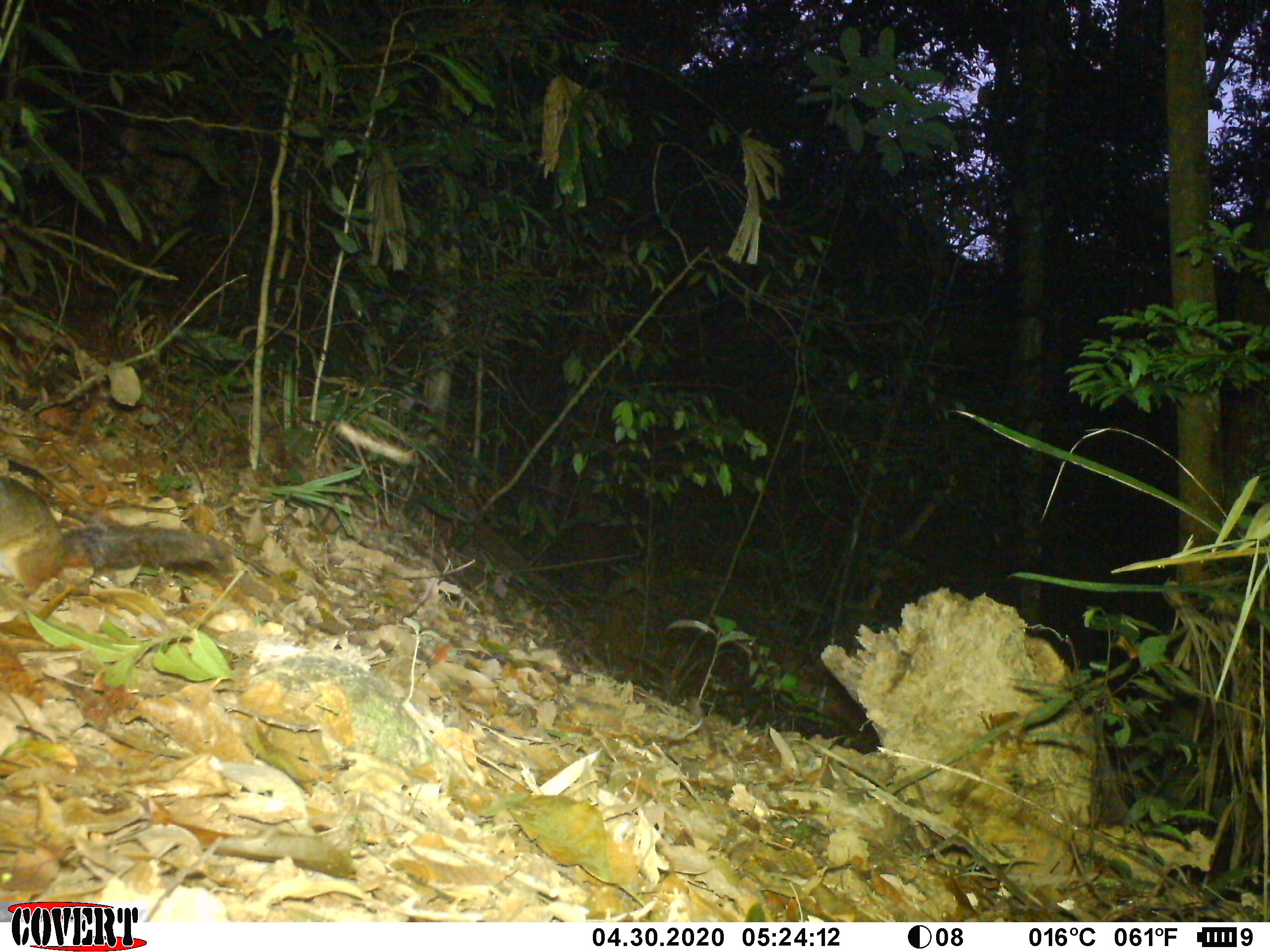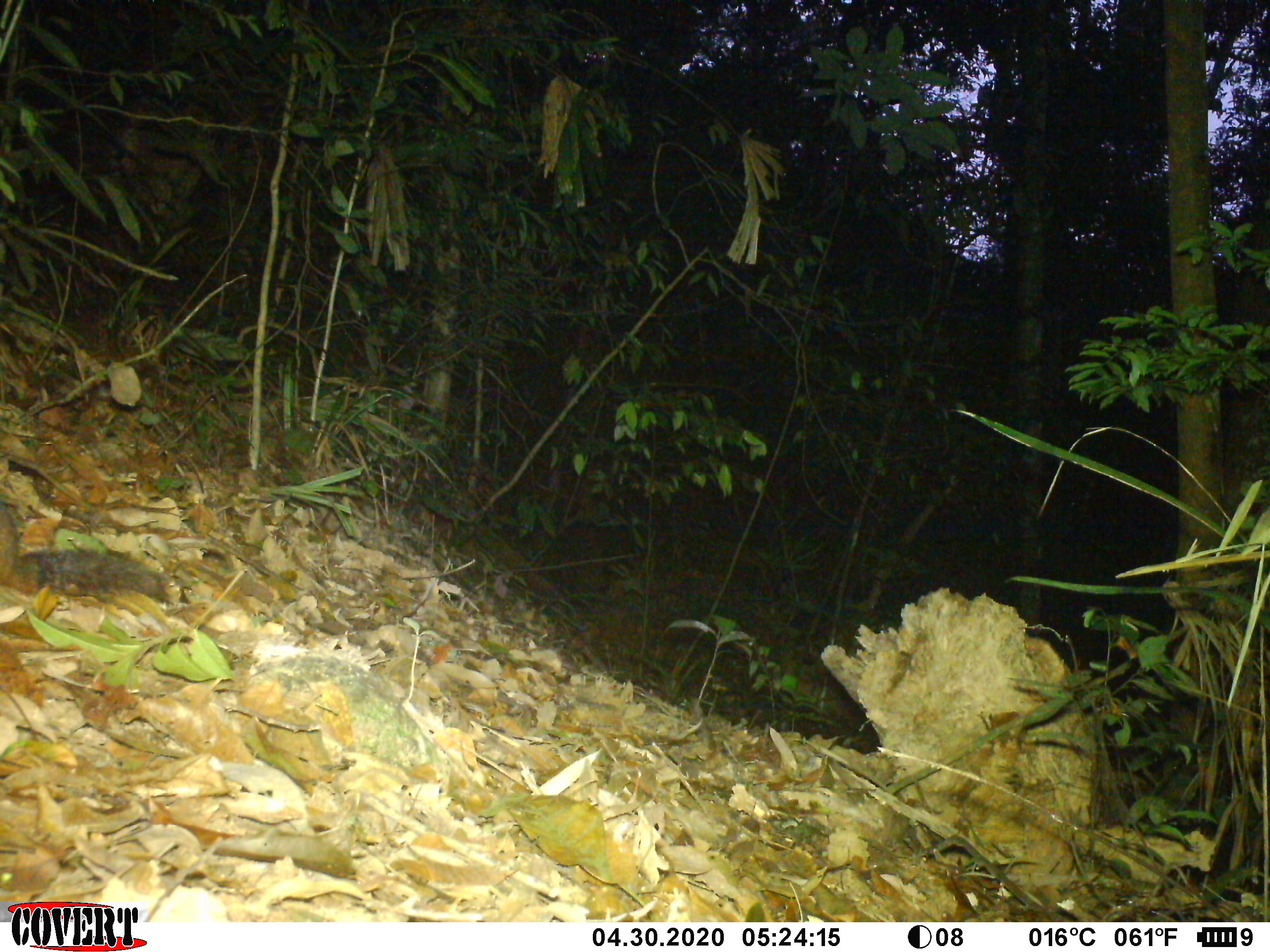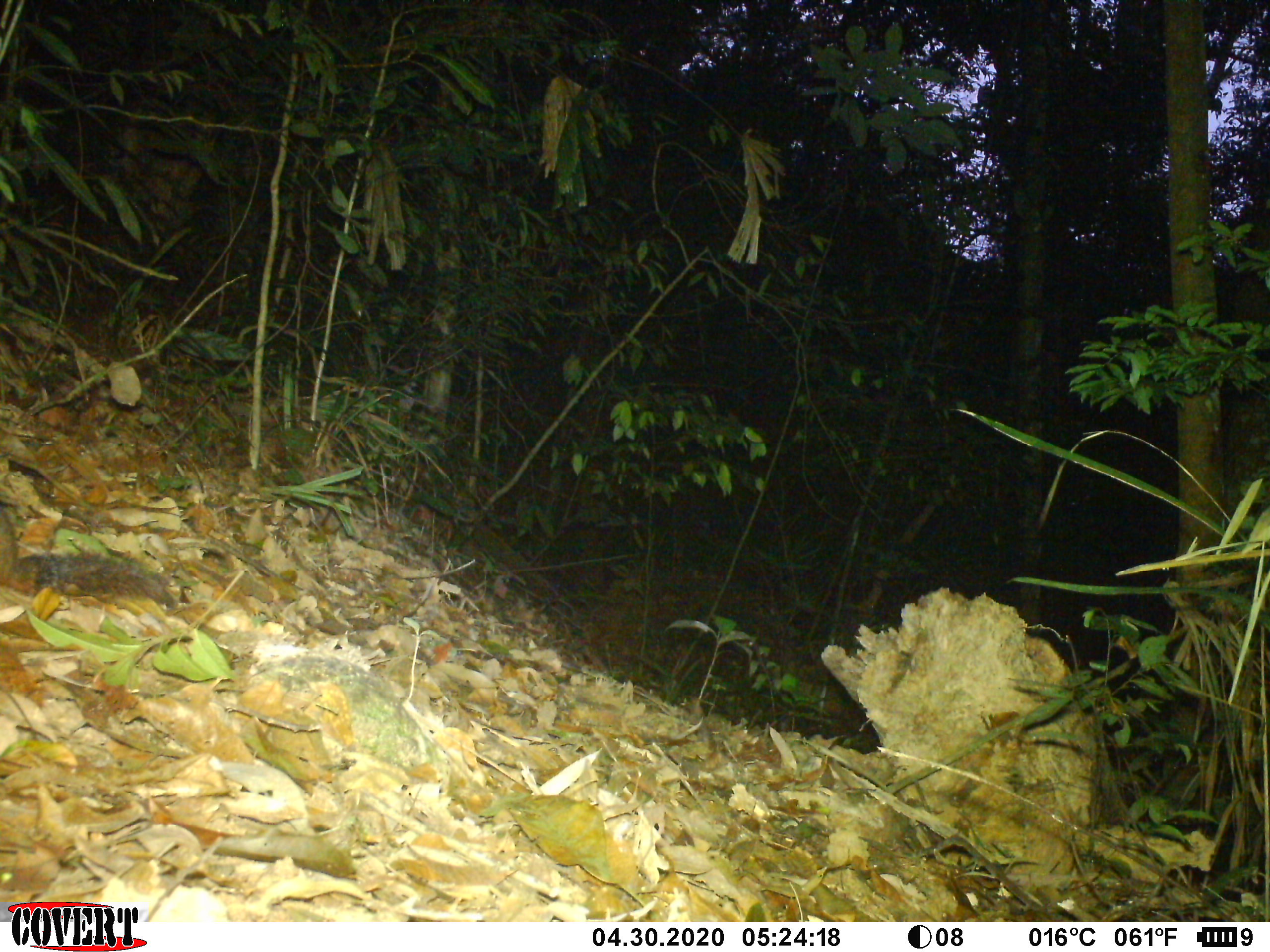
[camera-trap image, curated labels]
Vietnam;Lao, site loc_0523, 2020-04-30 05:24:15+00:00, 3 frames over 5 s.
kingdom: Animalia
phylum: Chordata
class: Mammalia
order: Rodentia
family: Sciuridae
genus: Dremomys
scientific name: Dremomys rufigenis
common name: red-cheeked squirrel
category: red cheeked squirrel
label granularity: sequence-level